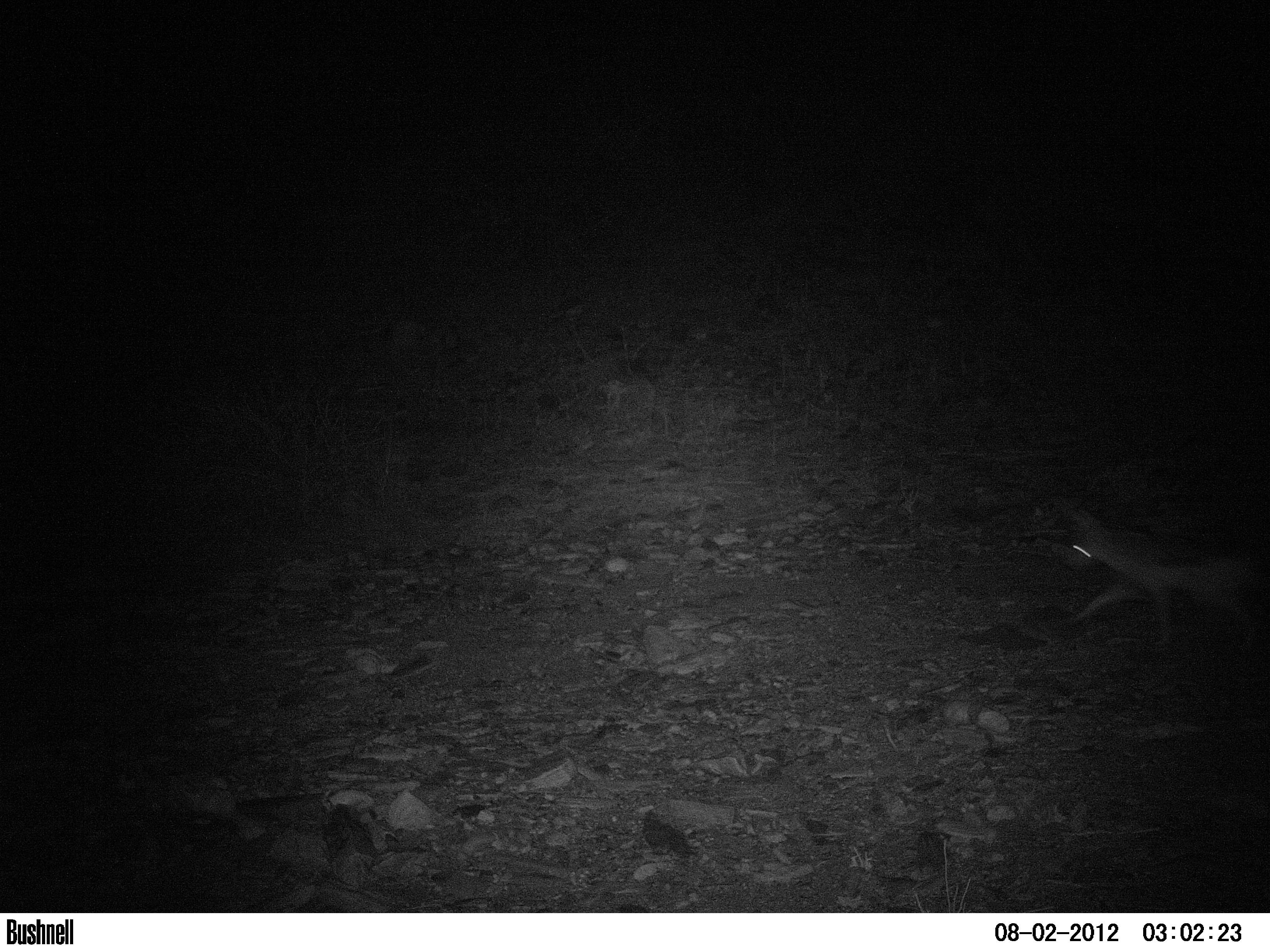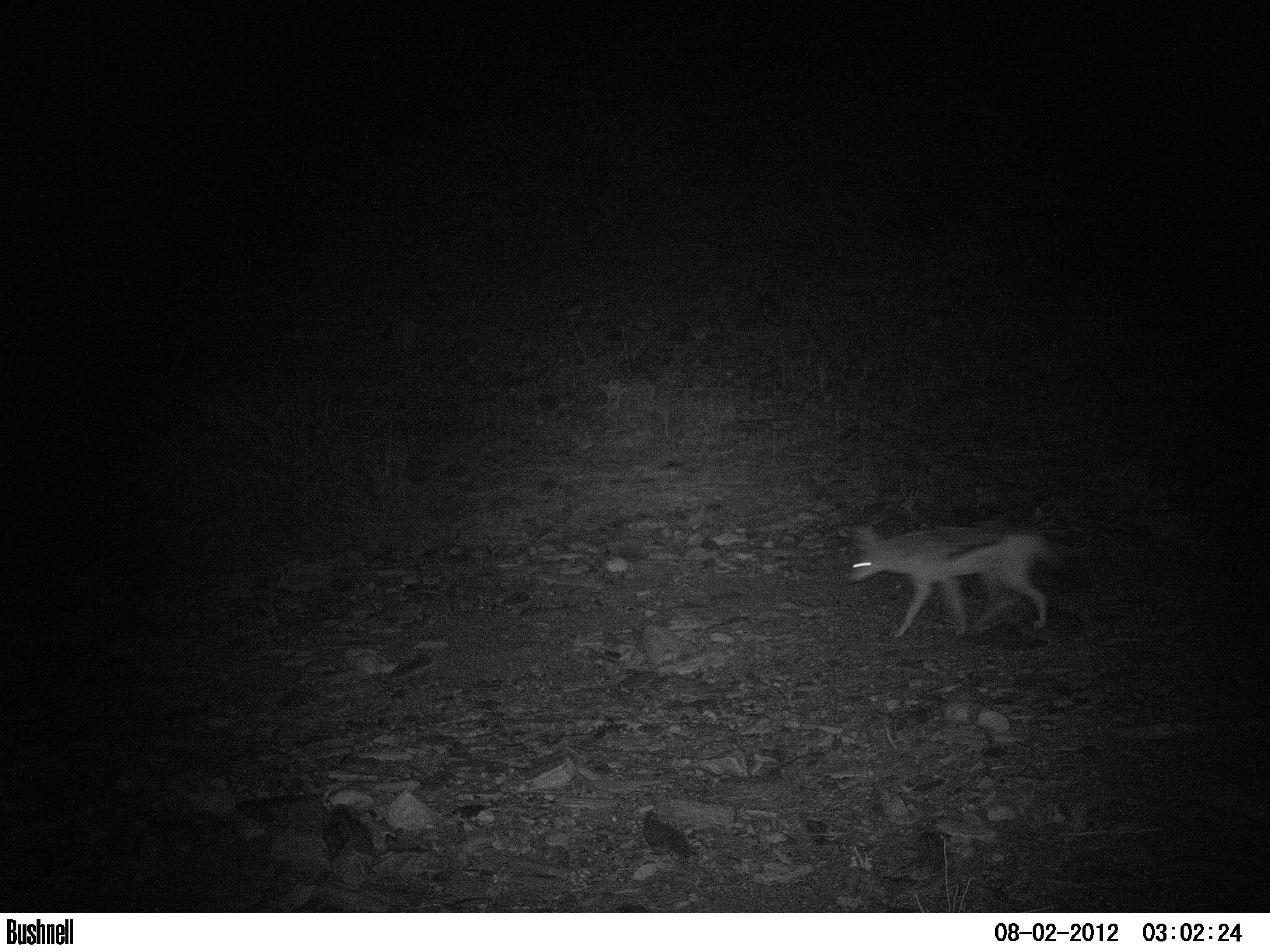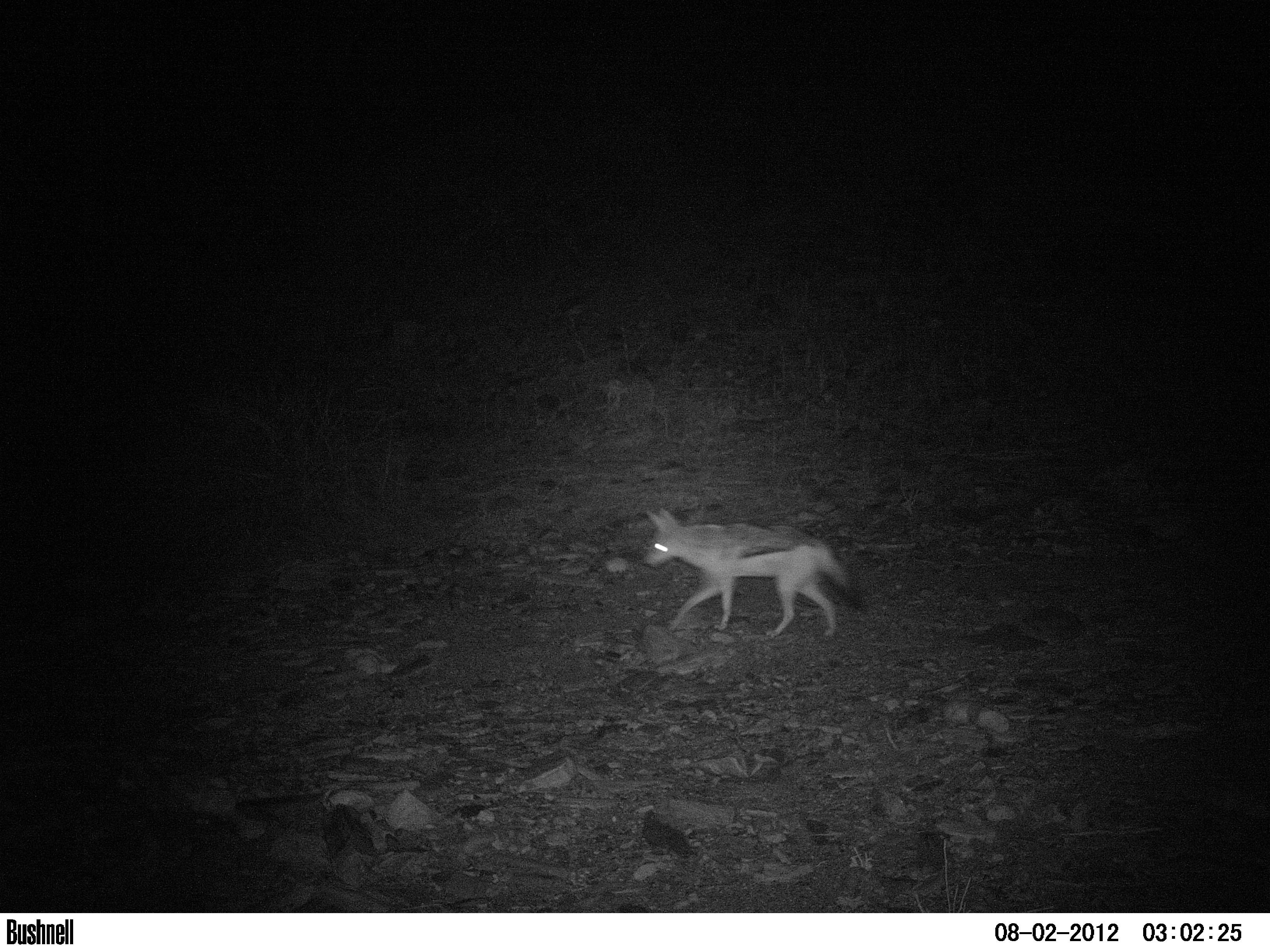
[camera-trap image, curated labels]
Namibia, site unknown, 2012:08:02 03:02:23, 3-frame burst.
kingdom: Animalia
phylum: Chordata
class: Mammalia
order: Carnivora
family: Canidae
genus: Lupulella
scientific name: Lupulella mesomelas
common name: black-backed jackal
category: canis mesomelas